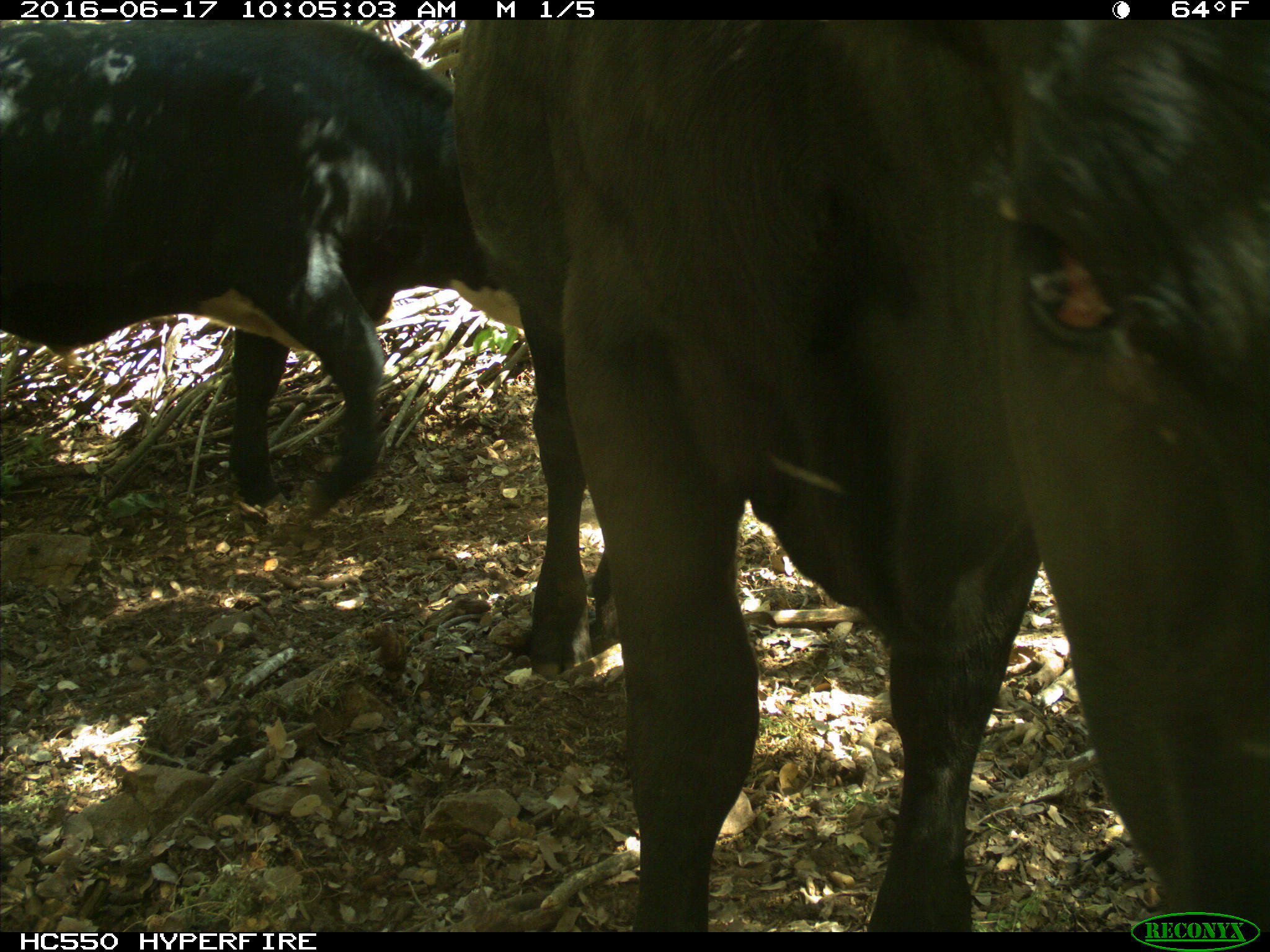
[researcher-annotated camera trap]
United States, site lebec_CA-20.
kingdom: Animalia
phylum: Chordata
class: Mammalia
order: Artiodactyla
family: Bovidae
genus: Bos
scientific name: Bos taurus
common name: domestic cow